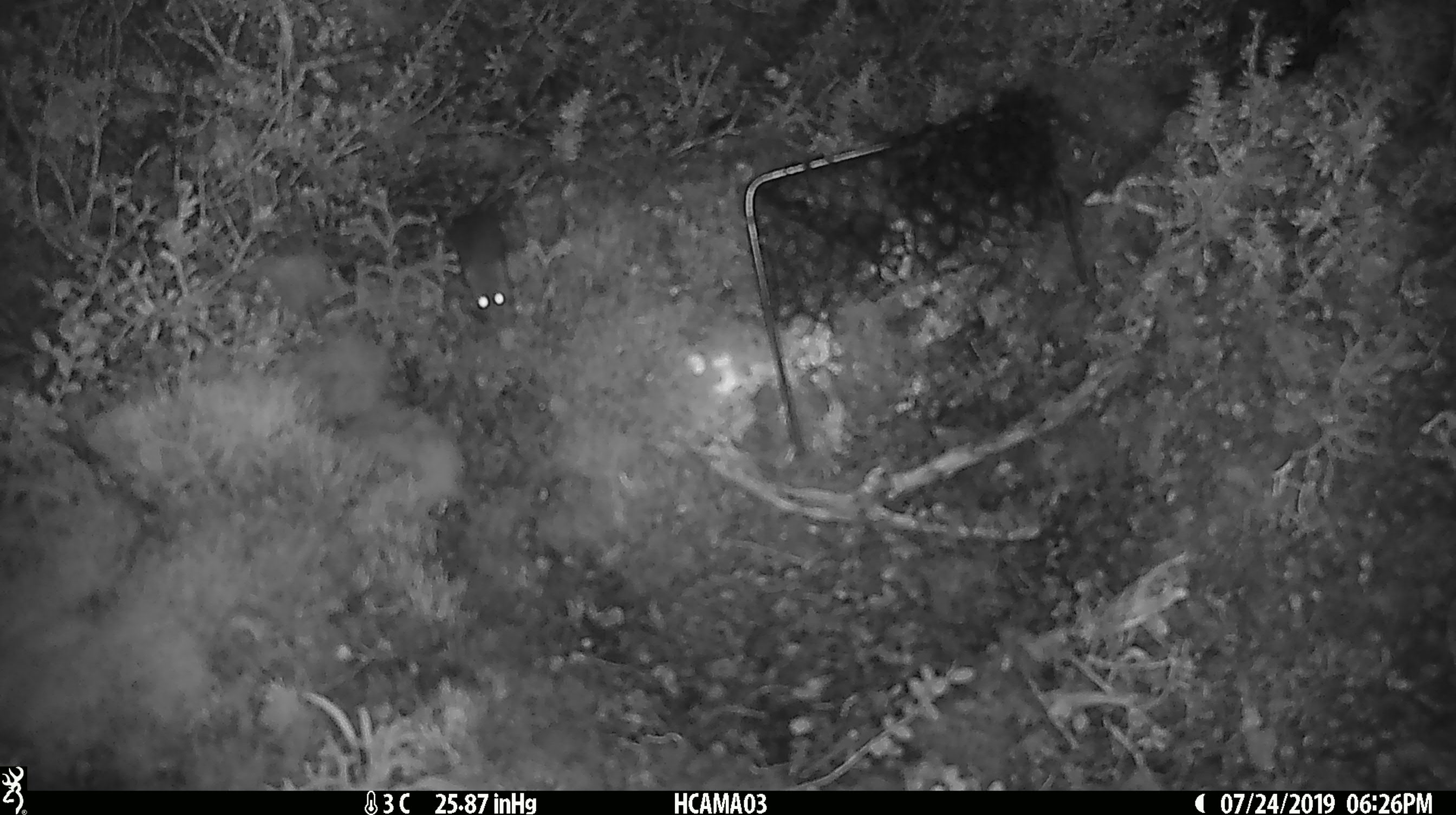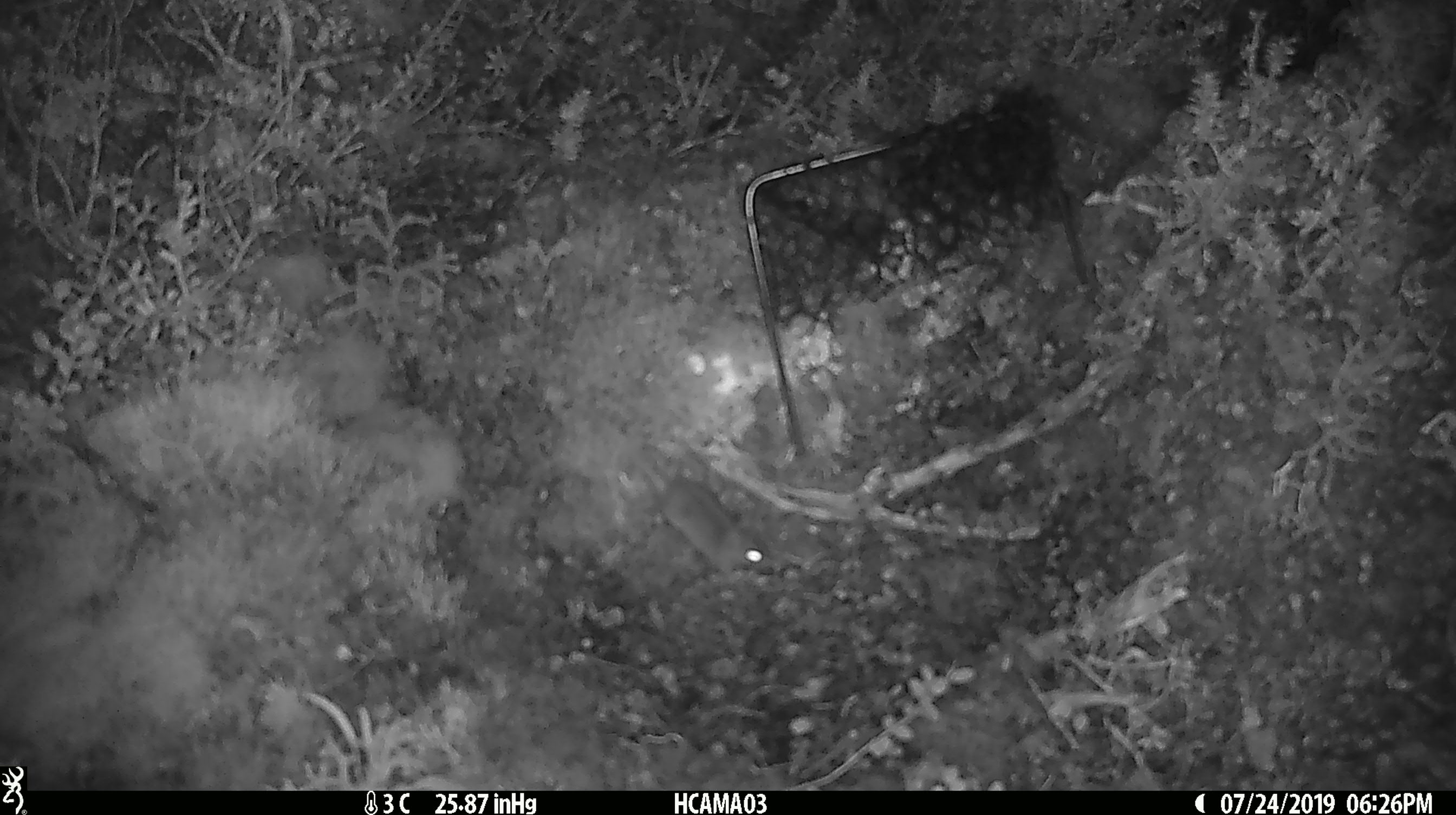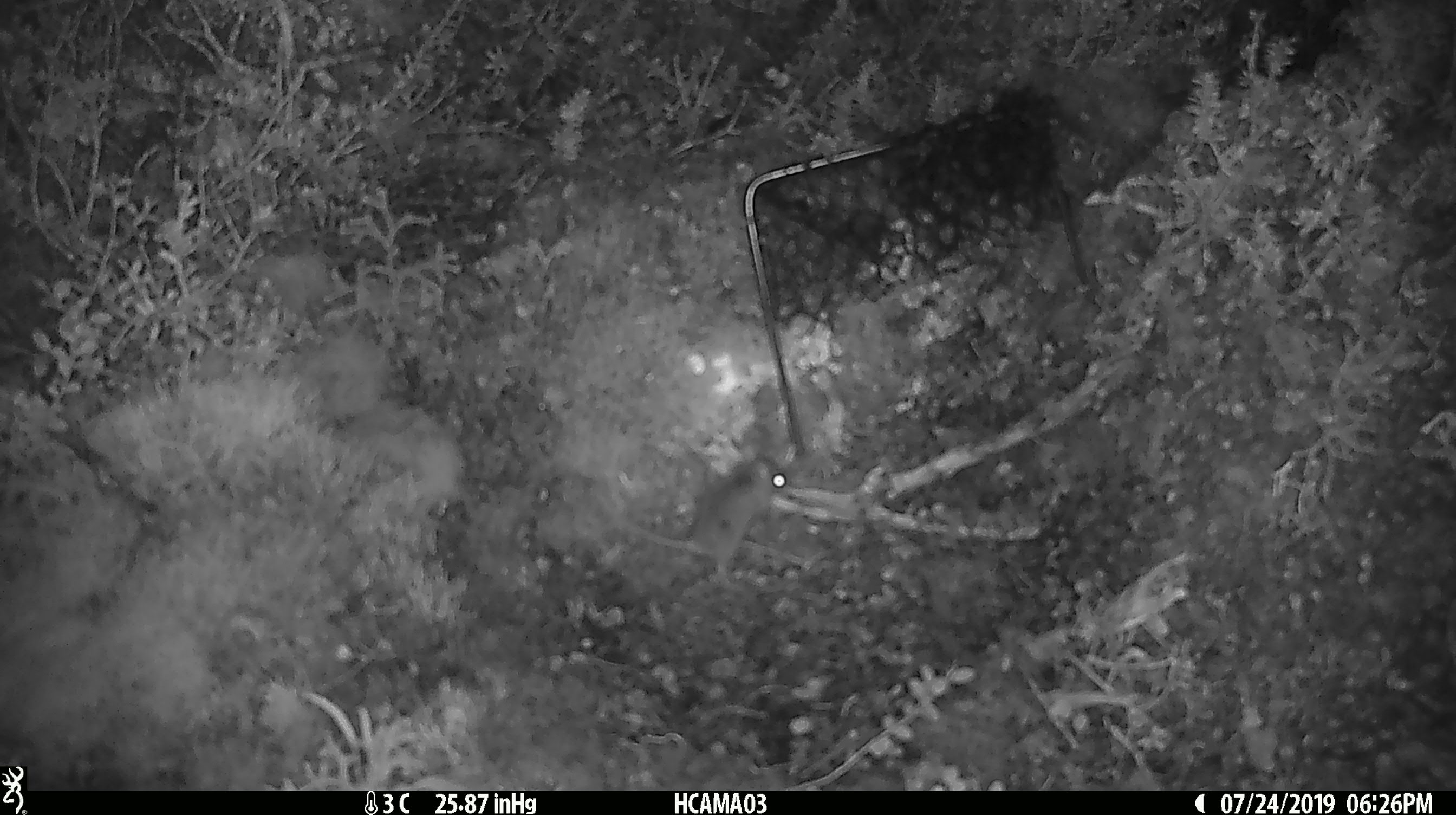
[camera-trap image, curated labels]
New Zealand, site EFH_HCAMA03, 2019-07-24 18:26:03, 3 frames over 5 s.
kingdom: Animalia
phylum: Chordata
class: Mammalia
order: Rodentia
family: Muridae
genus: Mus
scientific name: Mus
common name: mouse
Mouse (Mus).